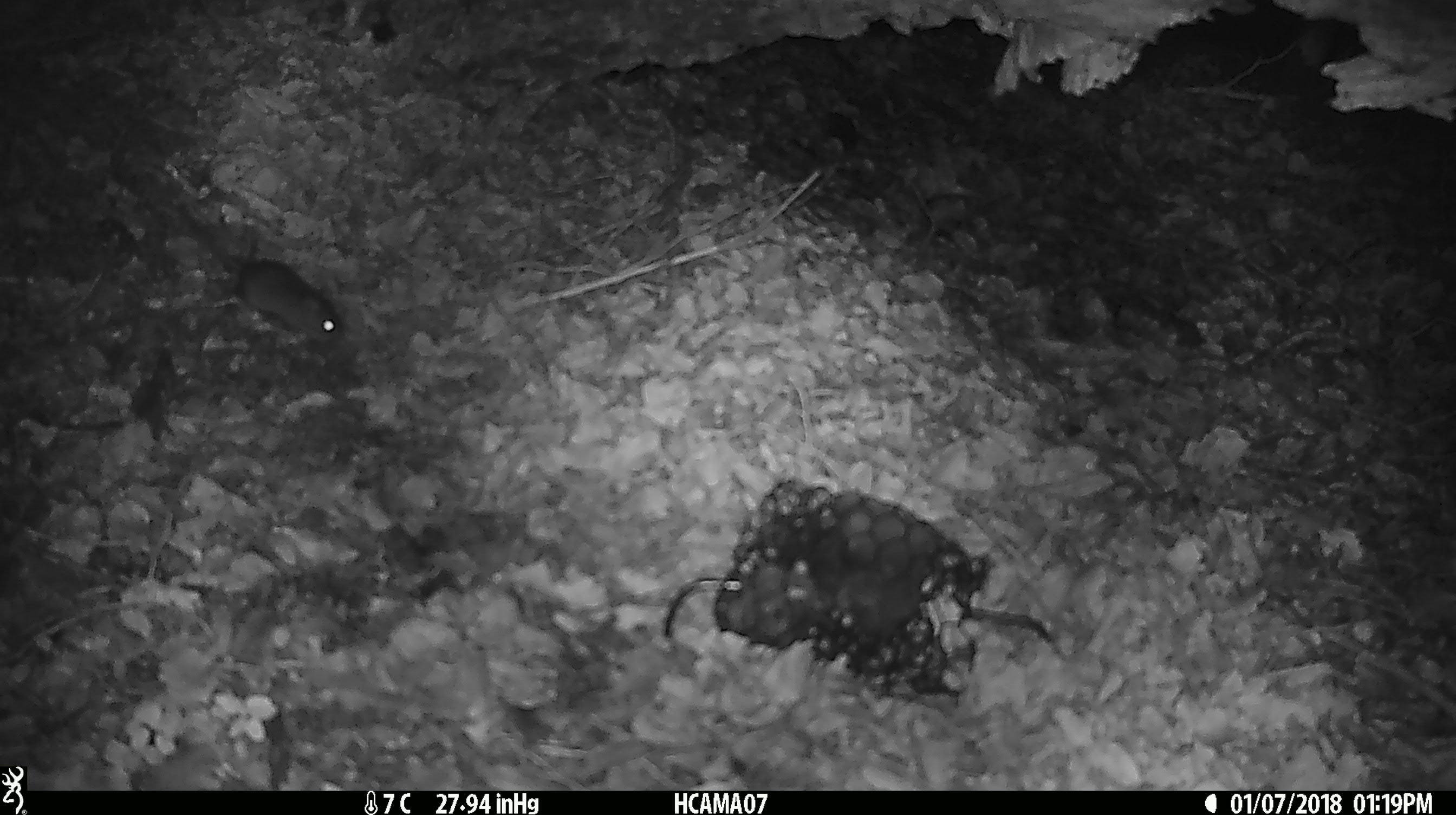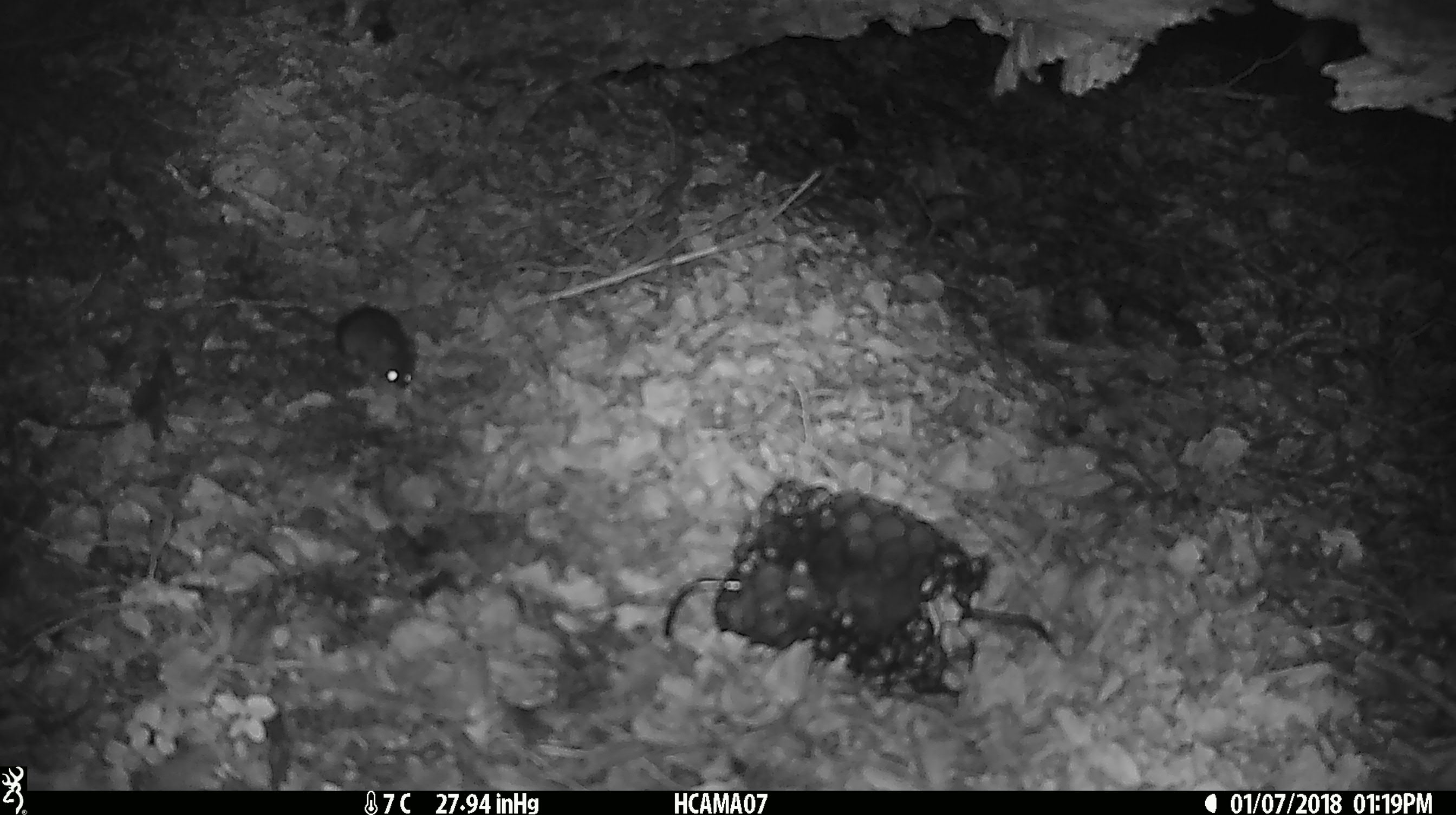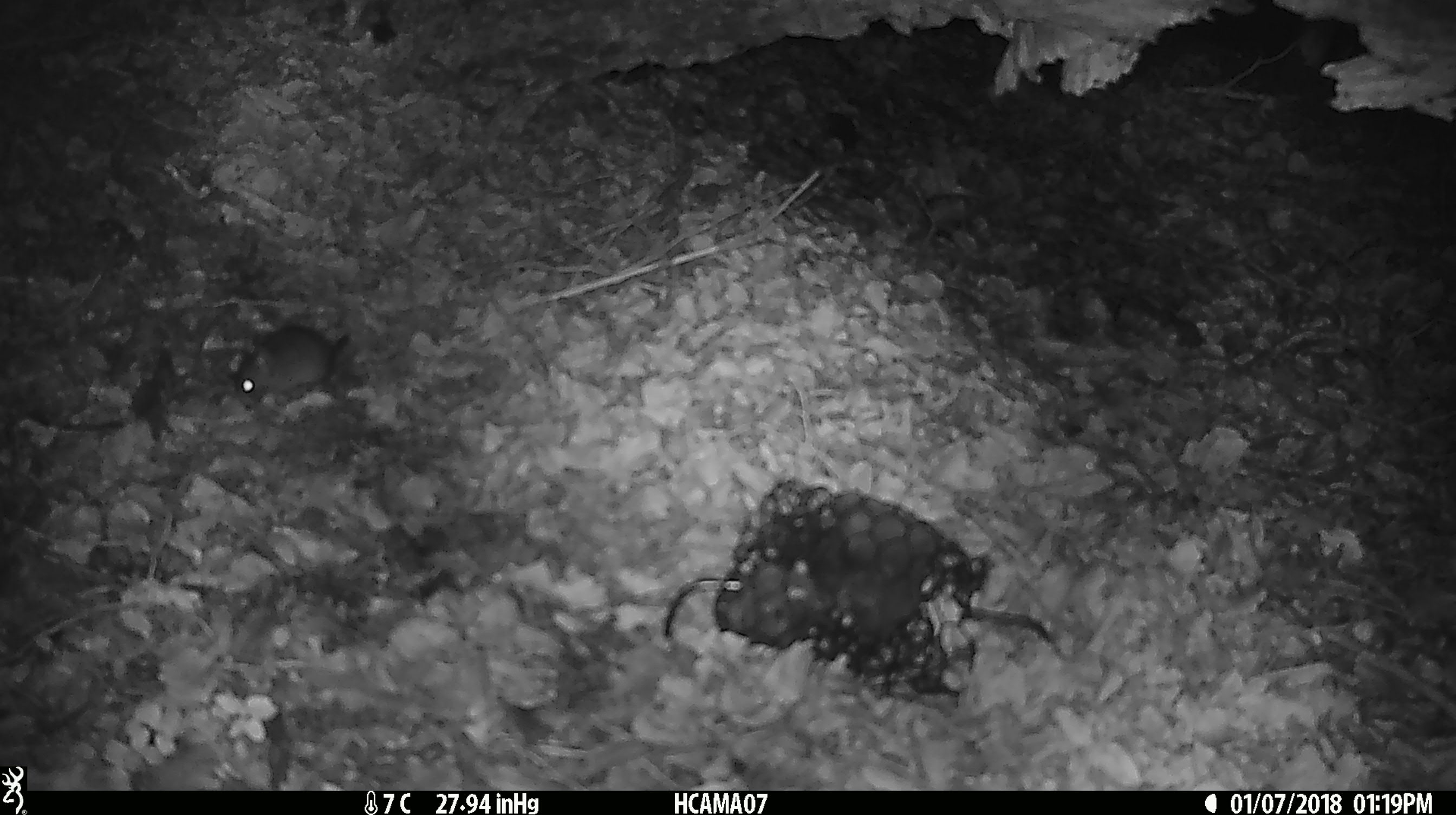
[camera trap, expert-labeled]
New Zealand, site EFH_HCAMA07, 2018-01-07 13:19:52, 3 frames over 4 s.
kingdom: Animalia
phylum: Chordata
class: Mammalia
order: Rodentia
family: Muridae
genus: Mus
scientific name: Mus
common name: mouse